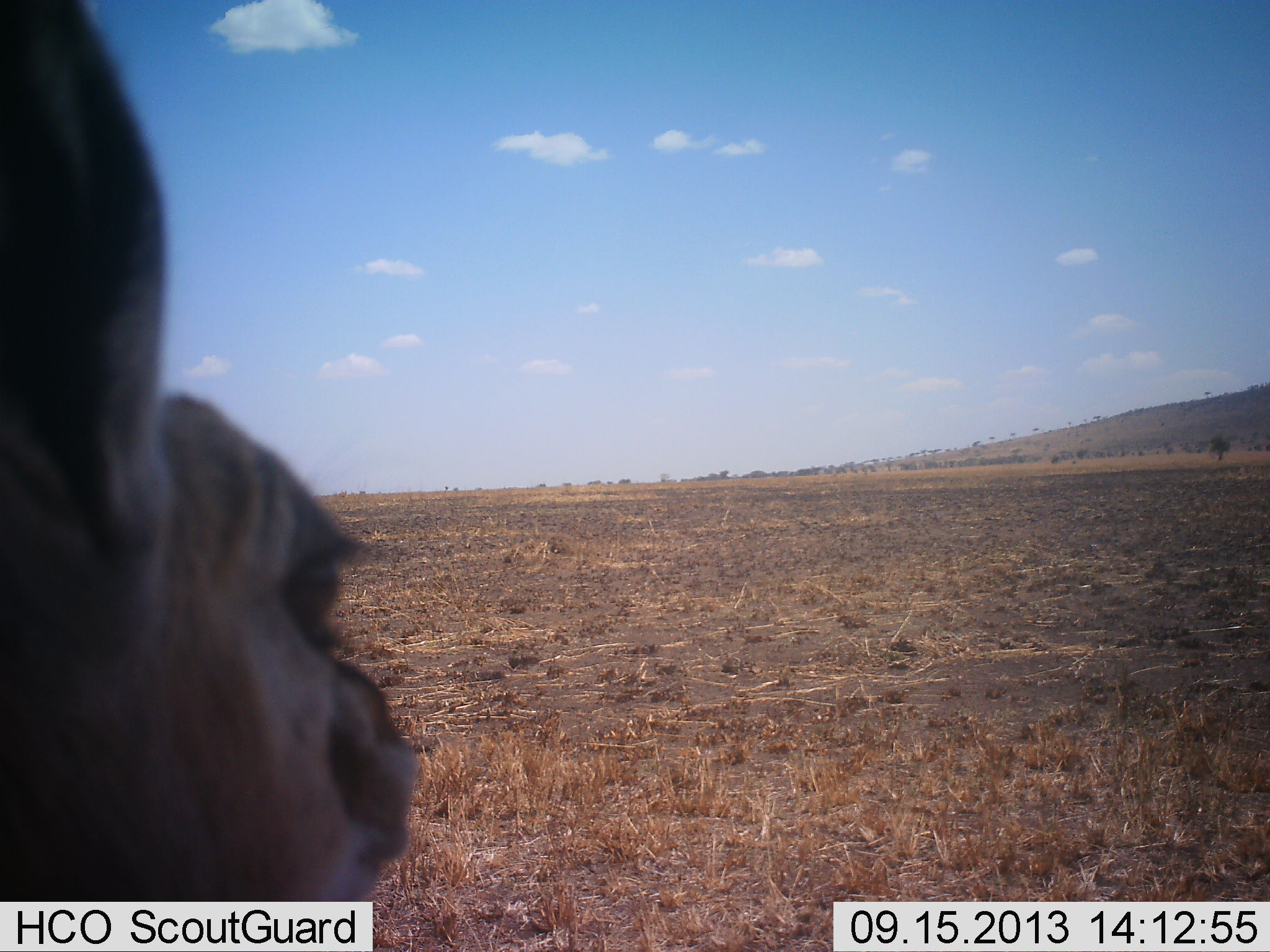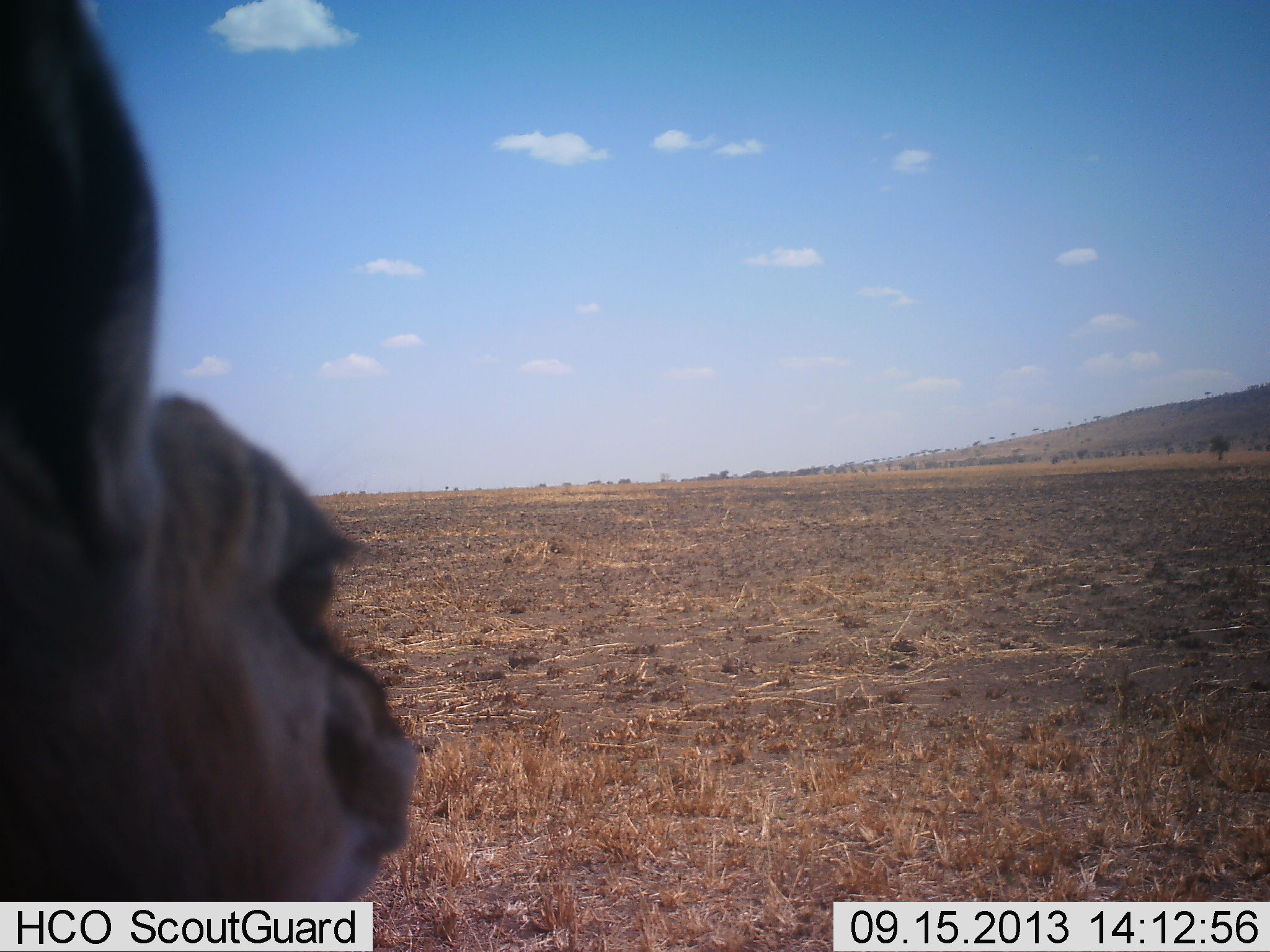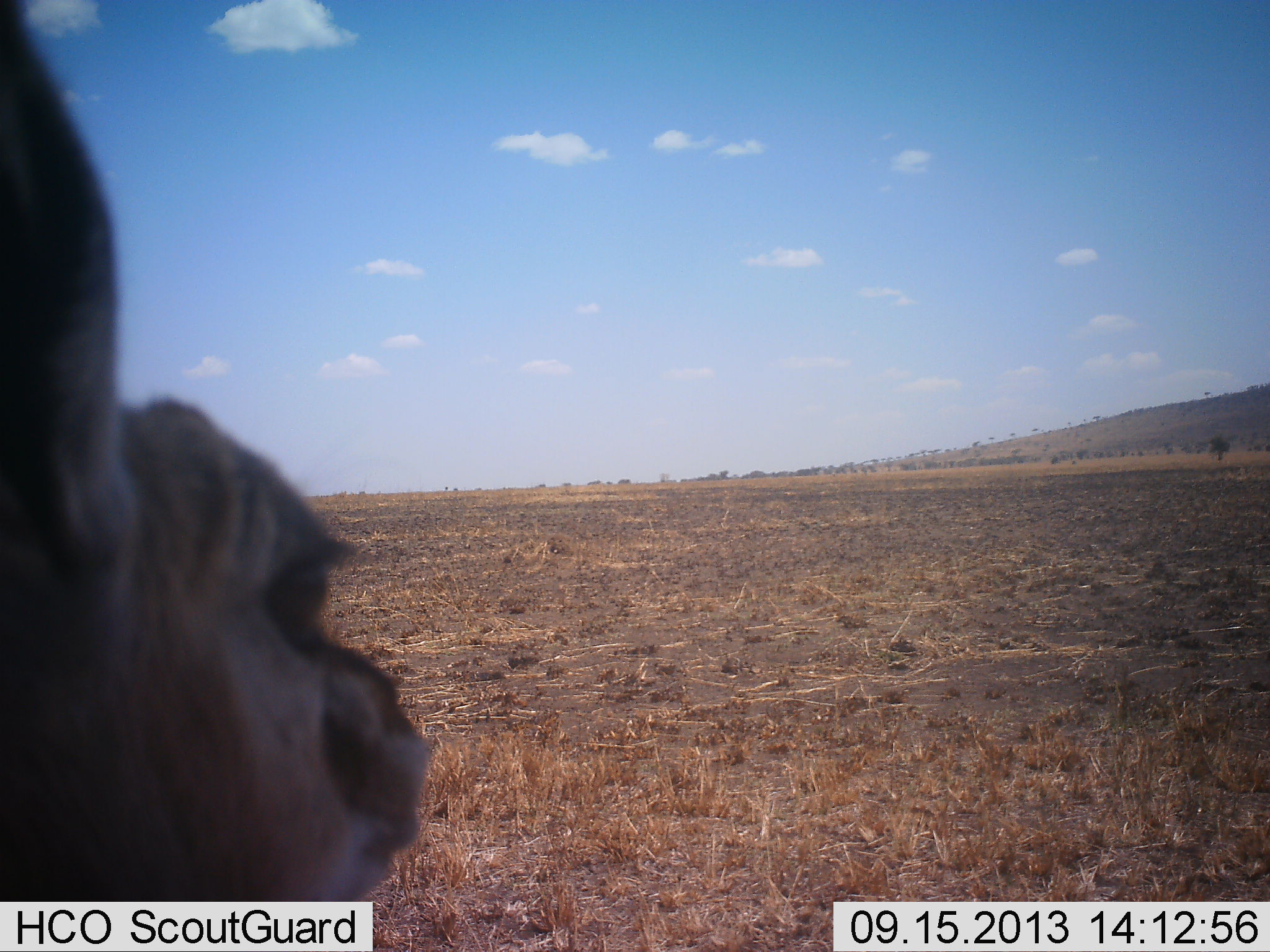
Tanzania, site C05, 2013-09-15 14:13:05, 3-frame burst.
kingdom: Animalia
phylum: Chordata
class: Mammalia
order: Artiodactyla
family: Bovidae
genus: Eudorcas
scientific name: Eudorcas thomsonii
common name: thomson's gazelle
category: gazellethomsons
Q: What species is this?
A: Gazellethomsons (thomson's gazelle) (Eudorcas thomsonii).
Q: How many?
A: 1.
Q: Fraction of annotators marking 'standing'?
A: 90%.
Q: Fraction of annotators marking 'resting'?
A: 20%.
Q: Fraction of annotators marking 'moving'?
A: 0%.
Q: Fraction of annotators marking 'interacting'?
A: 0%.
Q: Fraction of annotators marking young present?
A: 0%.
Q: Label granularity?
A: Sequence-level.